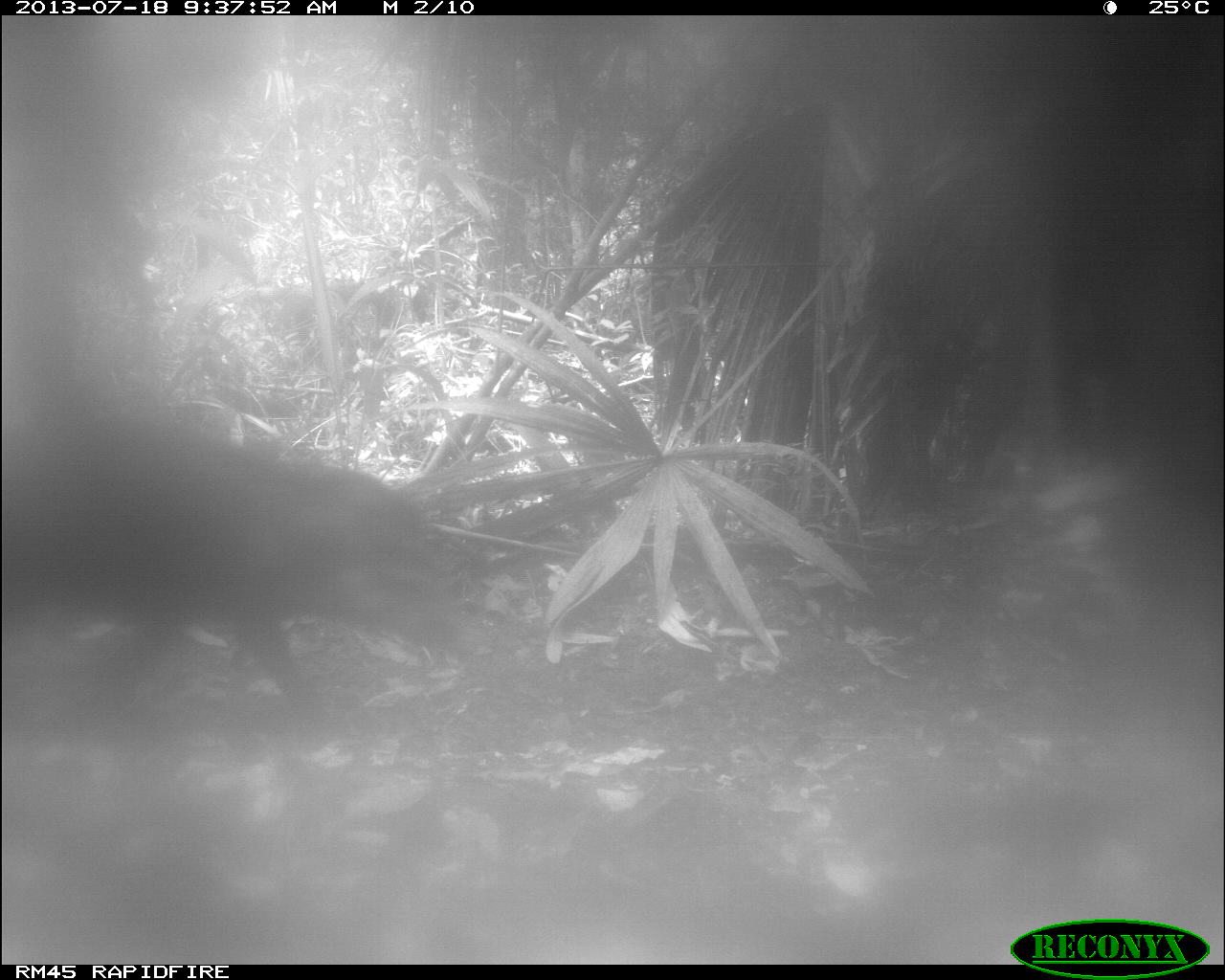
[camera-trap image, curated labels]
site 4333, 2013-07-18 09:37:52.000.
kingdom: Animalia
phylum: Chordata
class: Mammalia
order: Artiodactyla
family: Tayassuidae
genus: Tayassu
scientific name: Tayassu pecari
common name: white-lipped peccary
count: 1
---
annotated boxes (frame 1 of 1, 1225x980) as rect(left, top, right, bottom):
tayassu pecari: rect(0, 410, 490, 731)